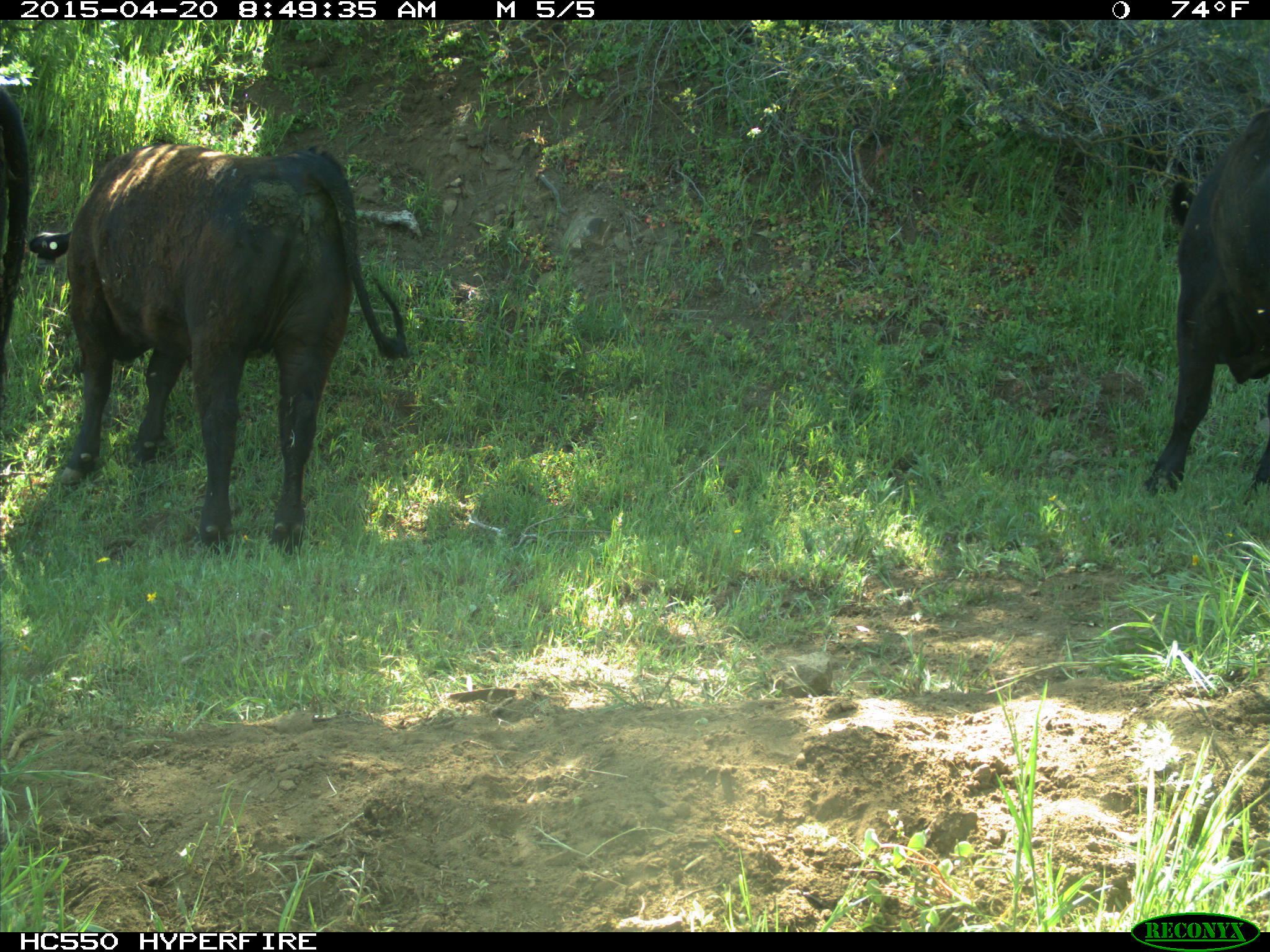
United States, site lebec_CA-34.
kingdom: Animalia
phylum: Chordata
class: Mammalia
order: Artiodactyla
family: Bovidae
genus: Bos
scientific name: Bos taurus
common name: domestic cow